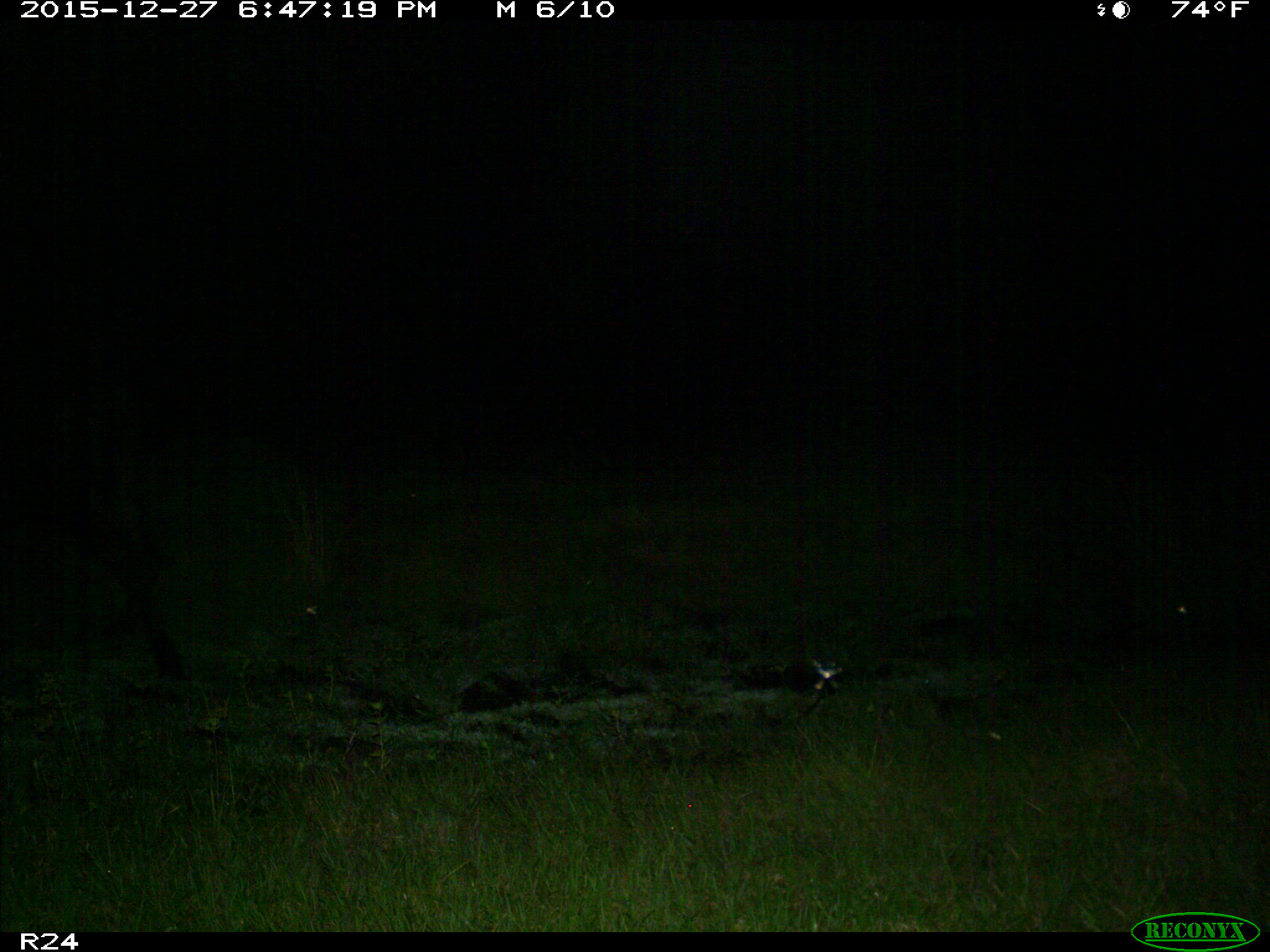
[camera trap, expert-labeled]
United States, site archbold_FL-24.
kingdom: Animalia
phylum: Chordata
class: Mammalia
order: Artiodactyla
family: Bovidae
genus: Bos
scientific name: Bos taurus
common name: domestic cow